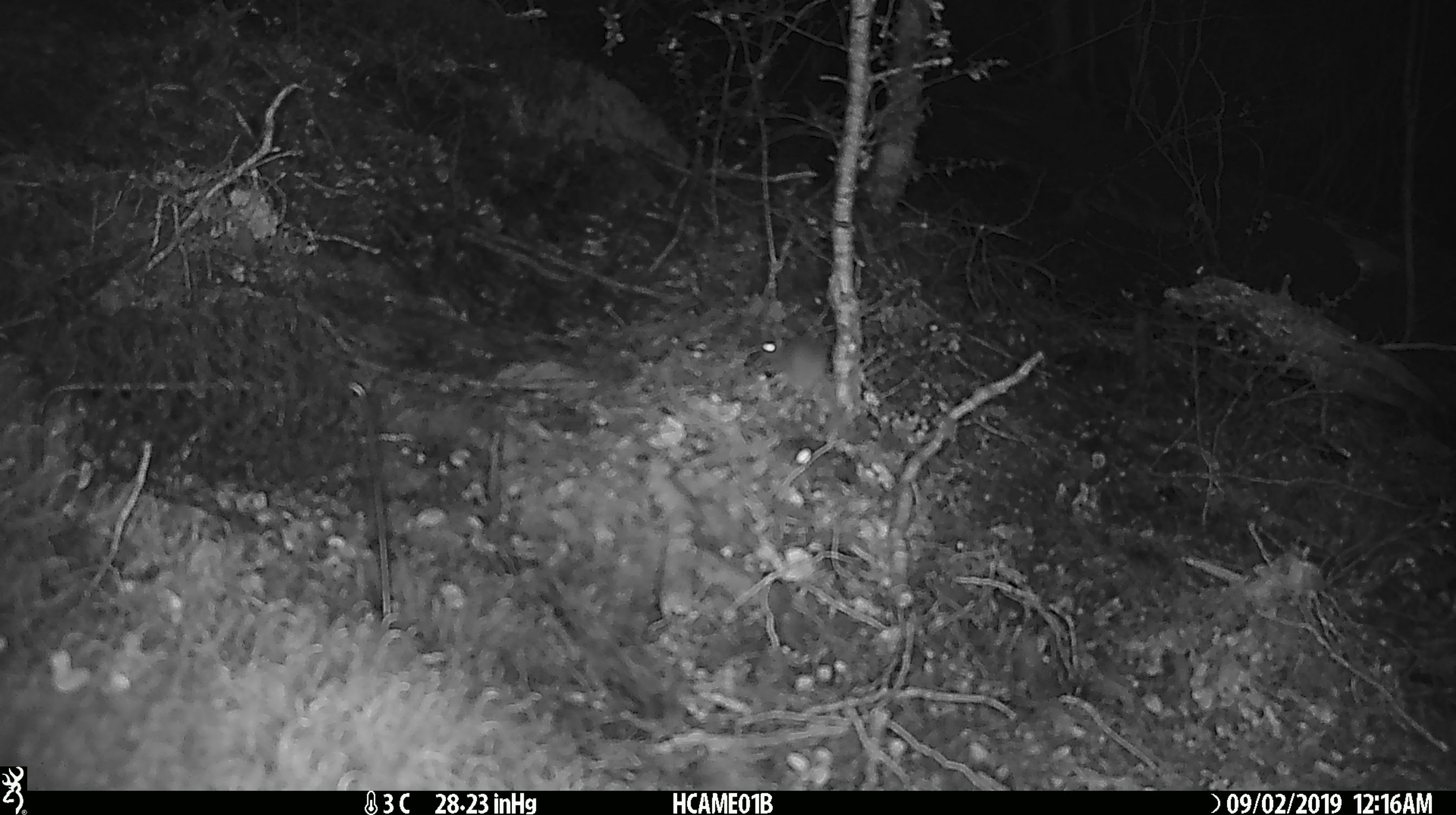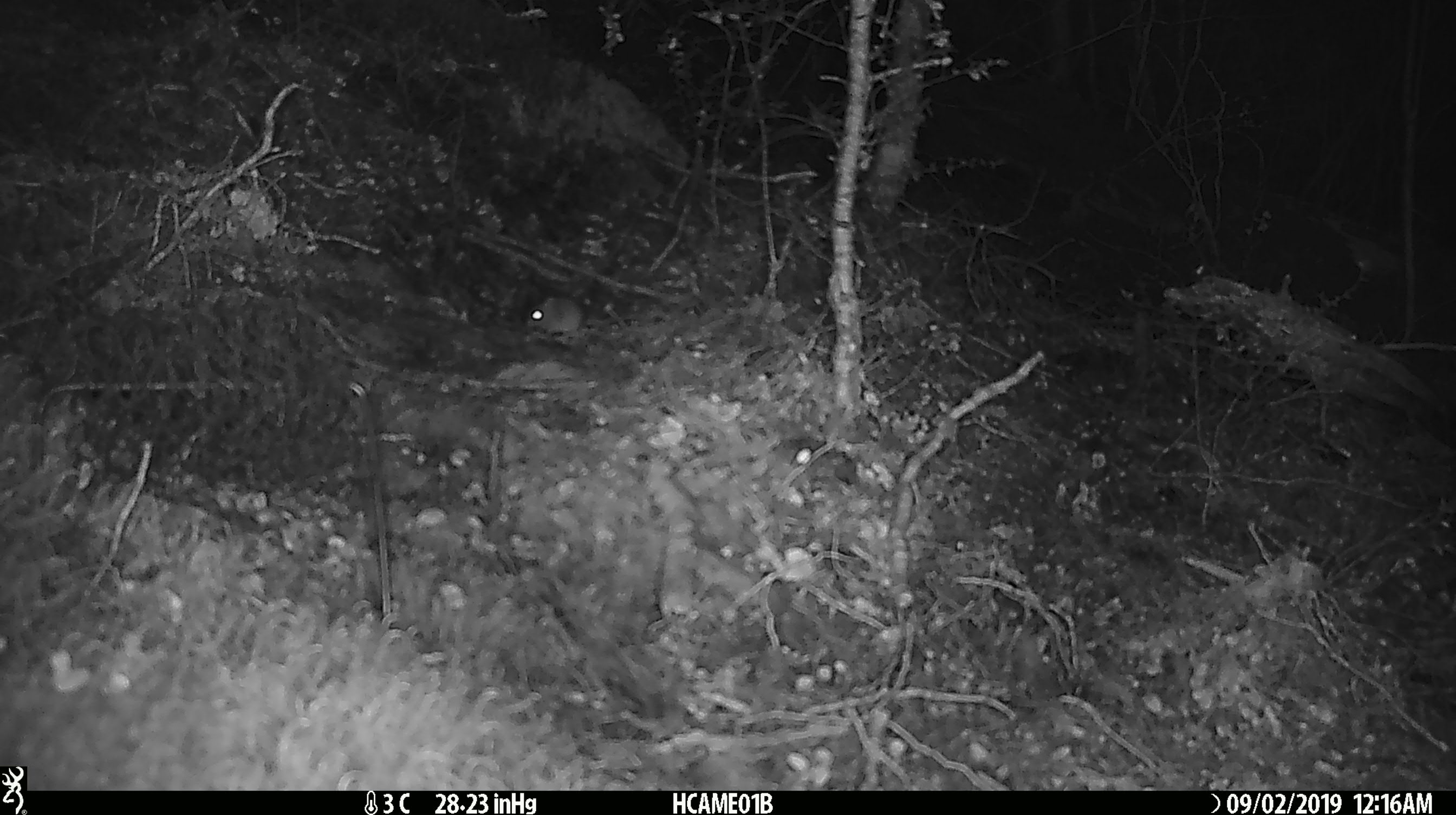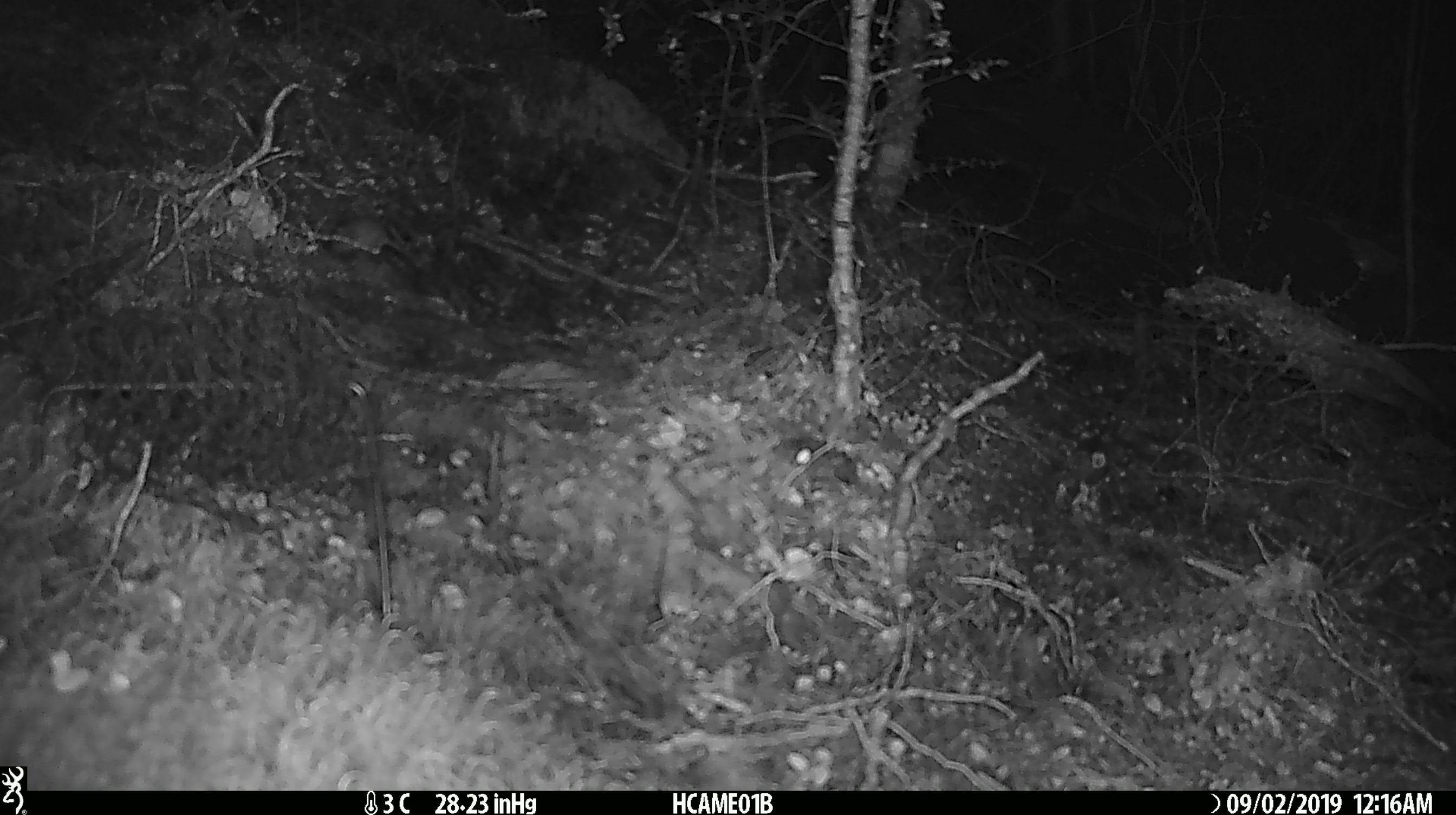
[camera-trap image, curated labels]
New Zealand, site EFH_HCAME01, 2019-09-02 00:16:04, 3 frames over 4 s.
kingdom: Animalia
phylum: Chordata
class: Mammalia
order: Rodentia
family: Muridae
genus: Mus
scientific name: Mus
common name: mouse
Mouse (Mus).